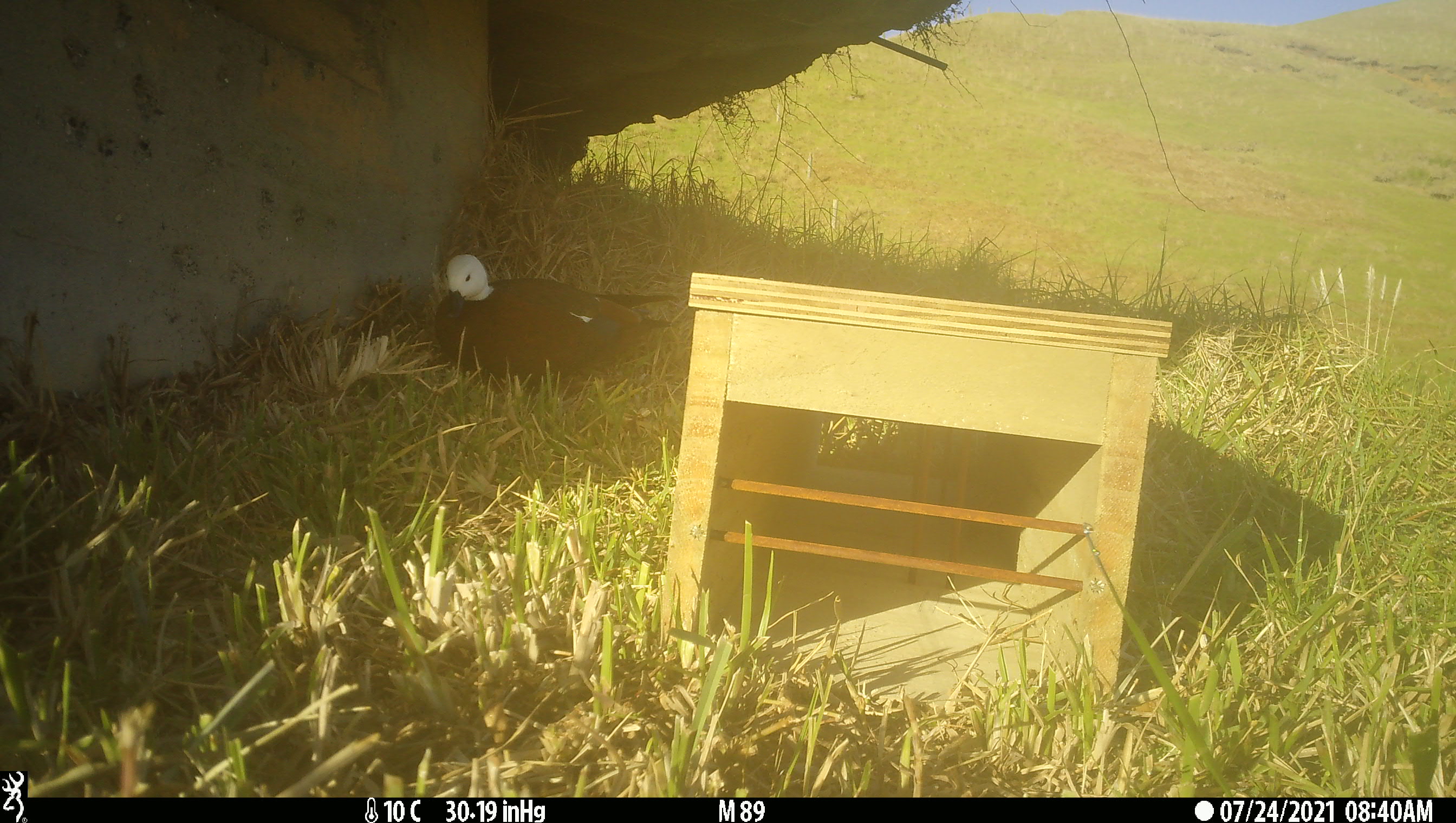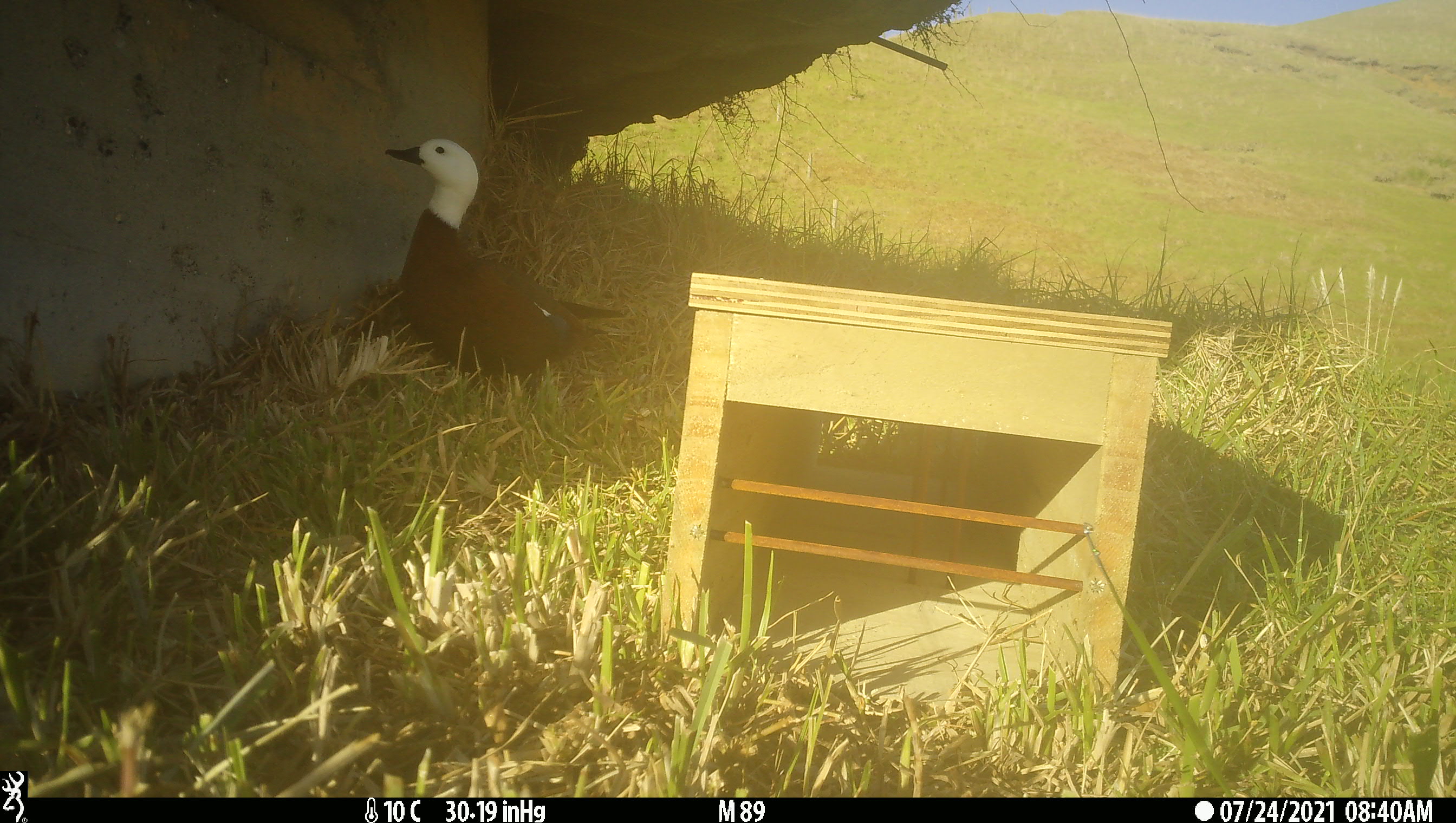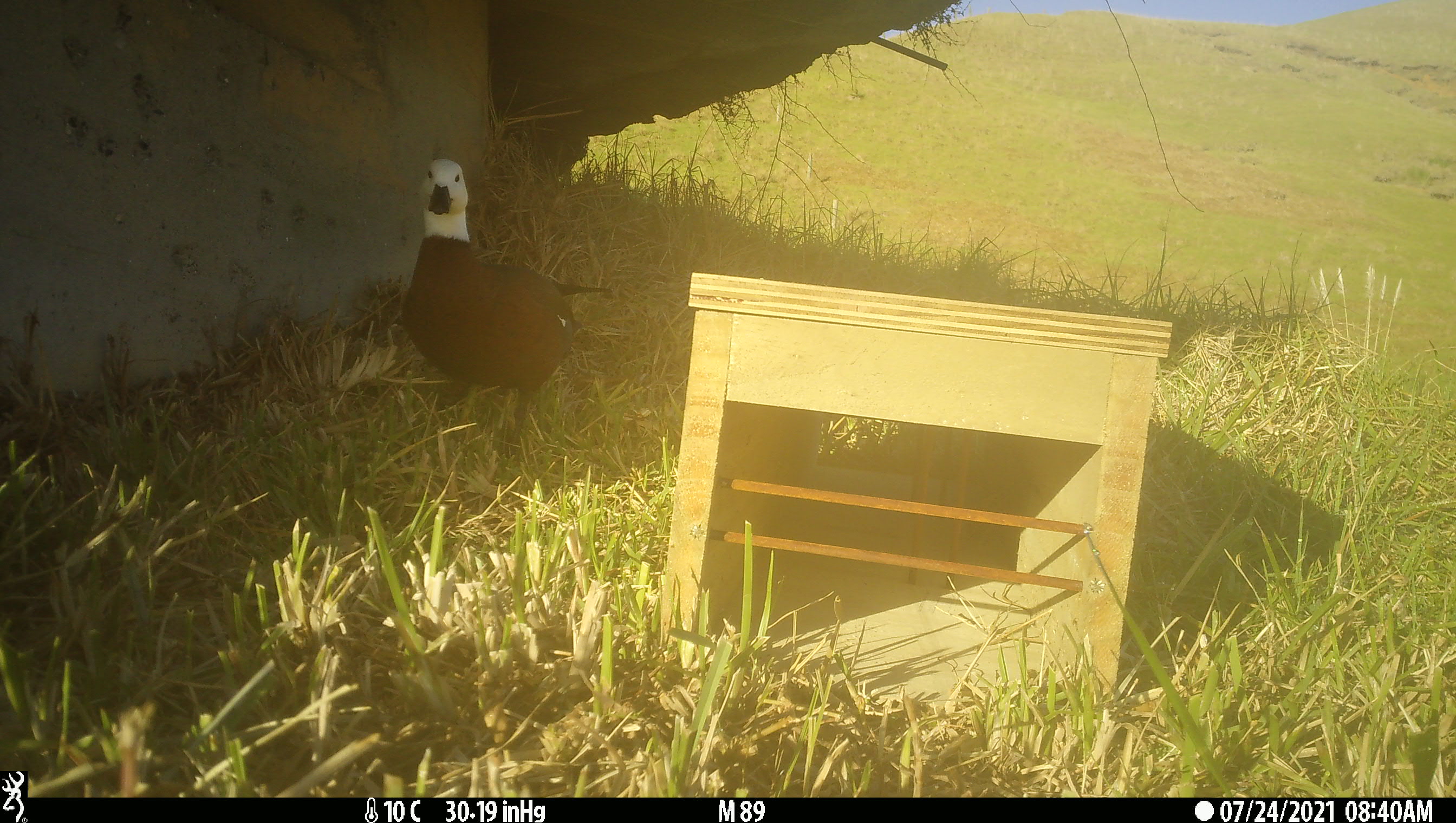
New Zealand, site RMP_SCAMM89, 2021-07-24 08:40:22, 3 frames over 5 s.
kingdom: Animalia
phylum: Chordata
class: Aves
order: Anseriformes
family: Anatidae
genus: Tadorna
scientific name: Tadorna variegata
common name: paradise shelduck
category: paradise duck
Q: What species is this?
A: Paradise duck (paradise shelduck) (Tadorna variegata).